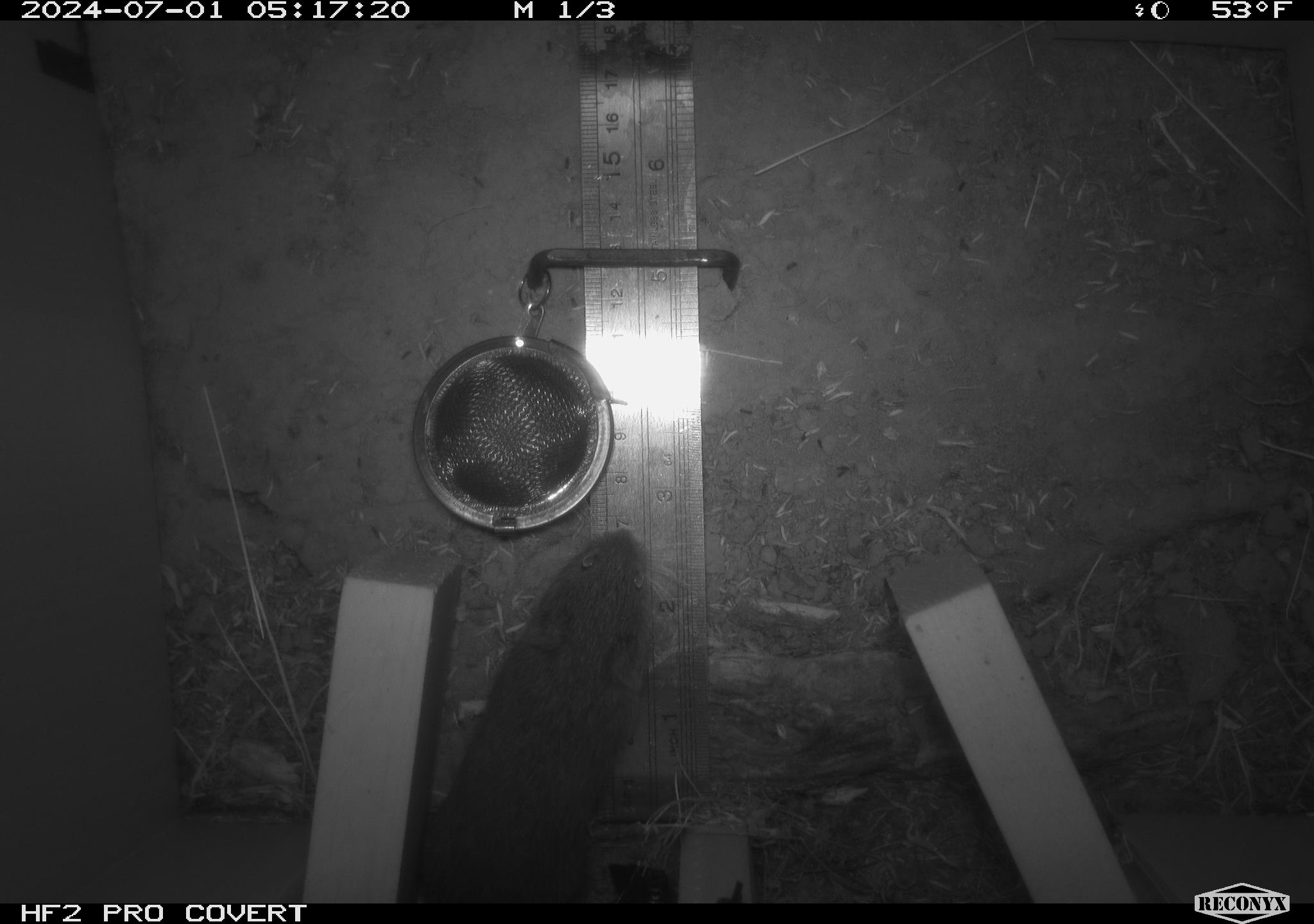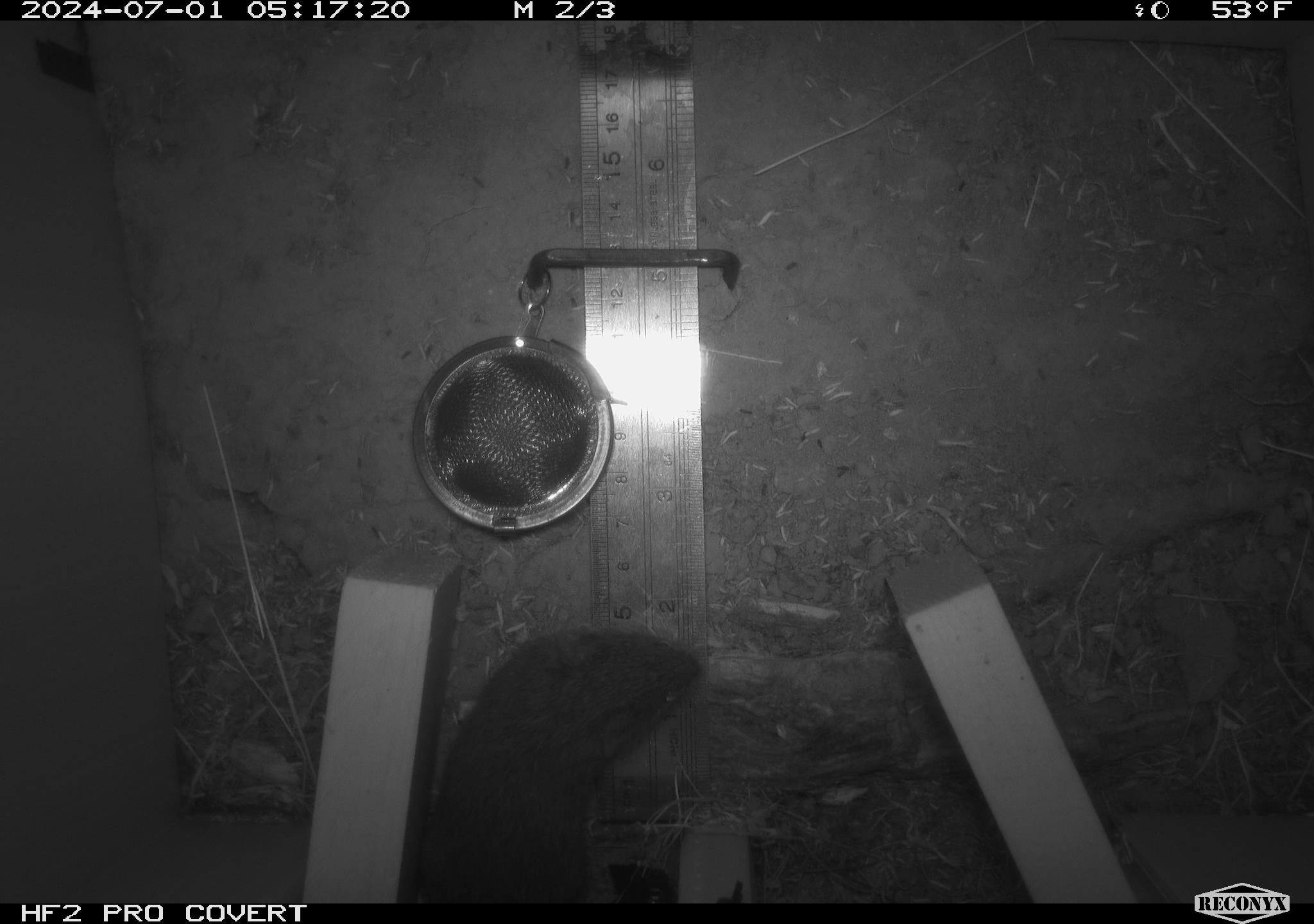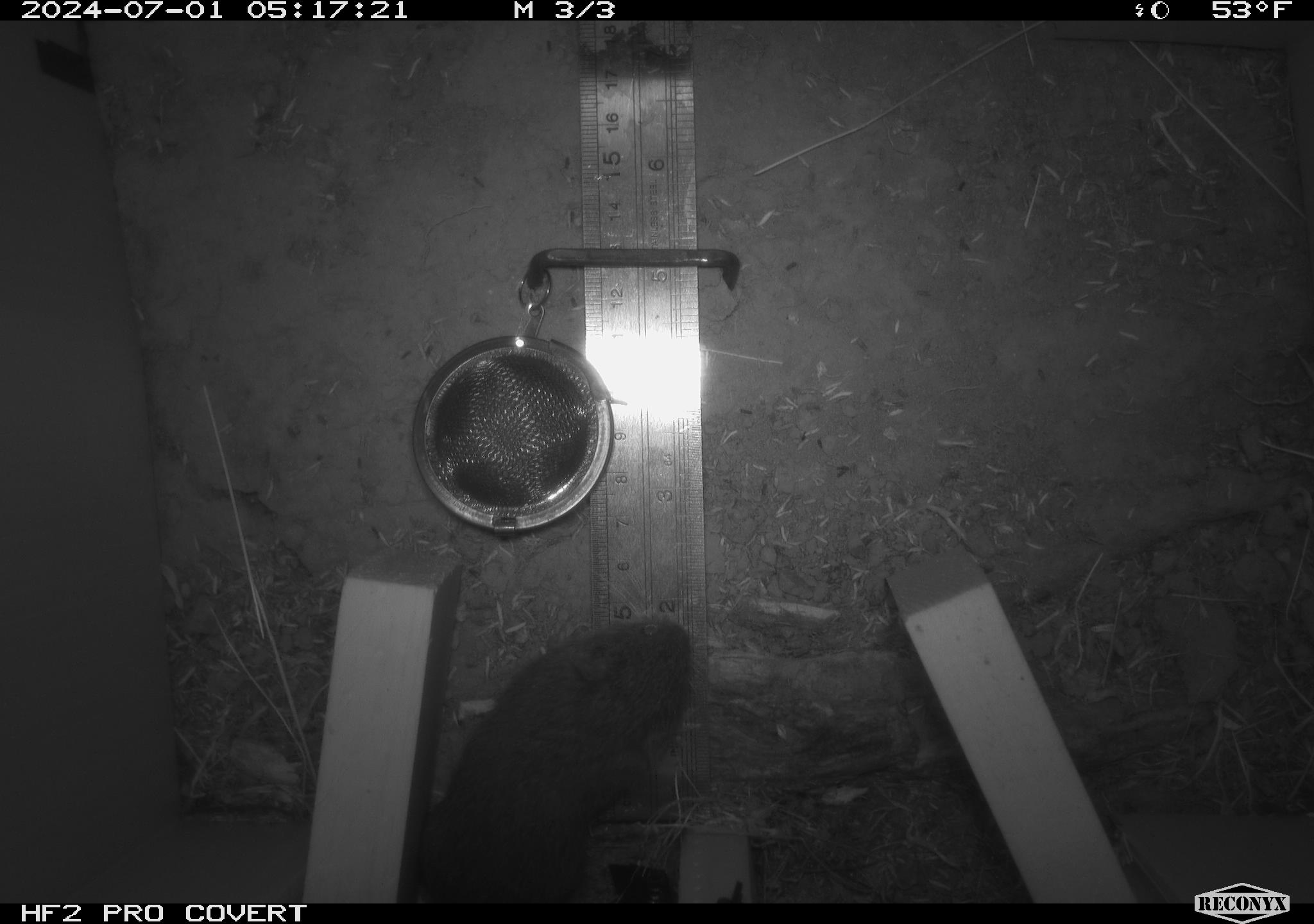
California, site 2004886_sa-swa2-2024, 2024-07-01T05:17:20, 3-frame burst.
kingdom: Animalia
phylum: Chordata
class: Mammalia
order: Rodentia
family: Cricetidae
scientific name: Arvicolinae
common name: voles, lemmings, and muskrats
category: arvicolinae subfamily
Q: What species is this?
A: Arvicolinae subfamily (voles, lemmings, and muskrats) (Arvicolinae).